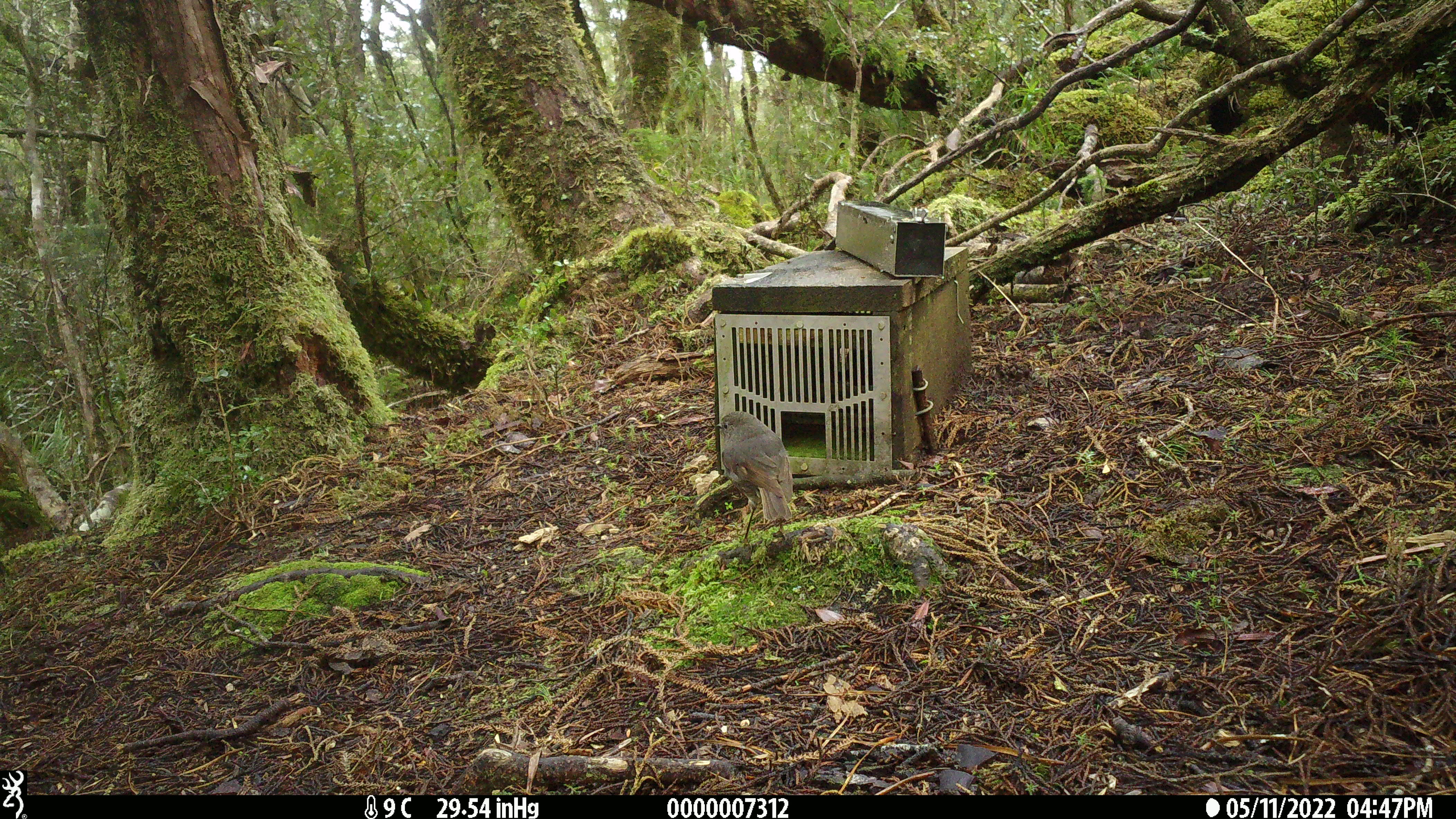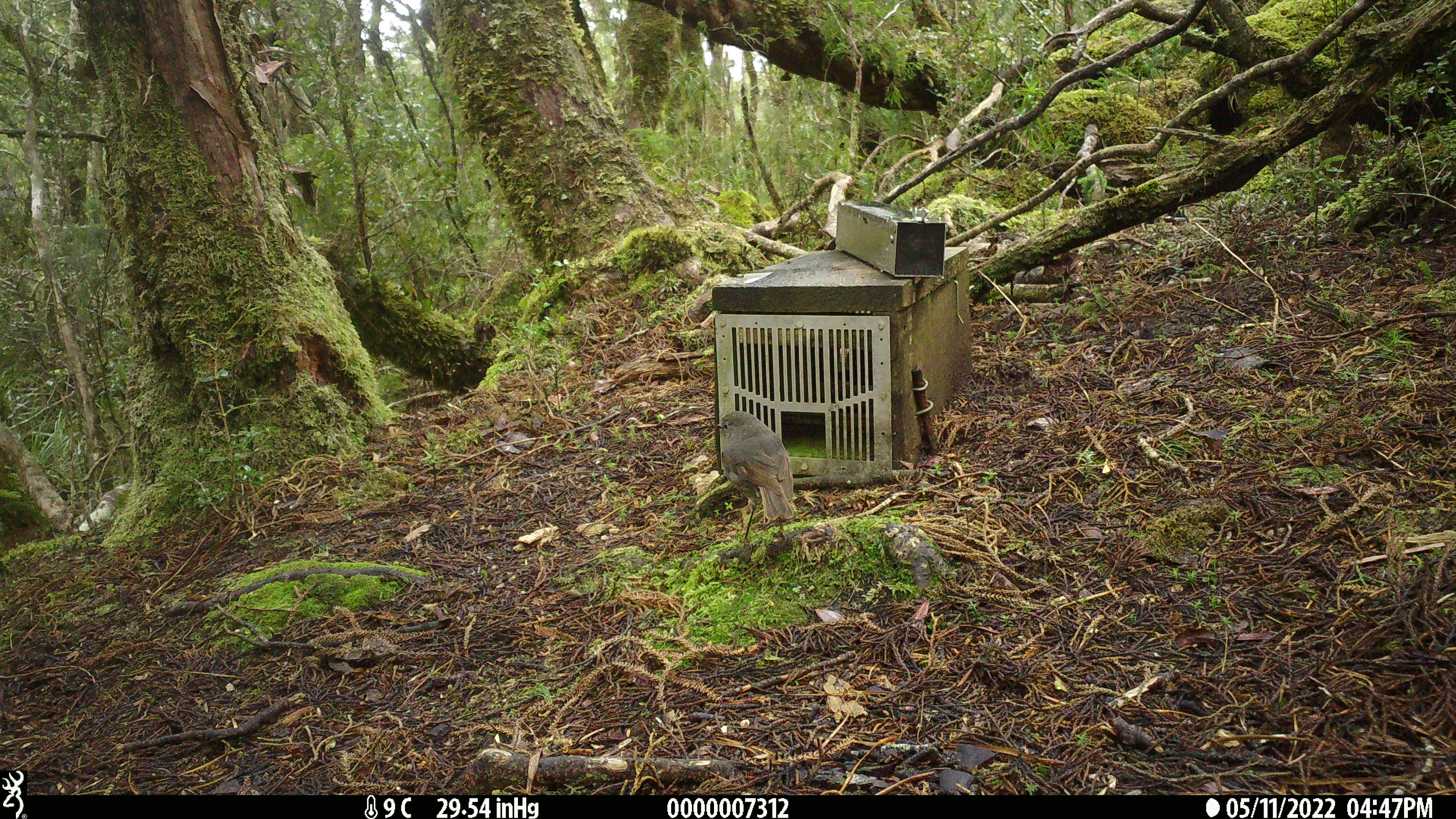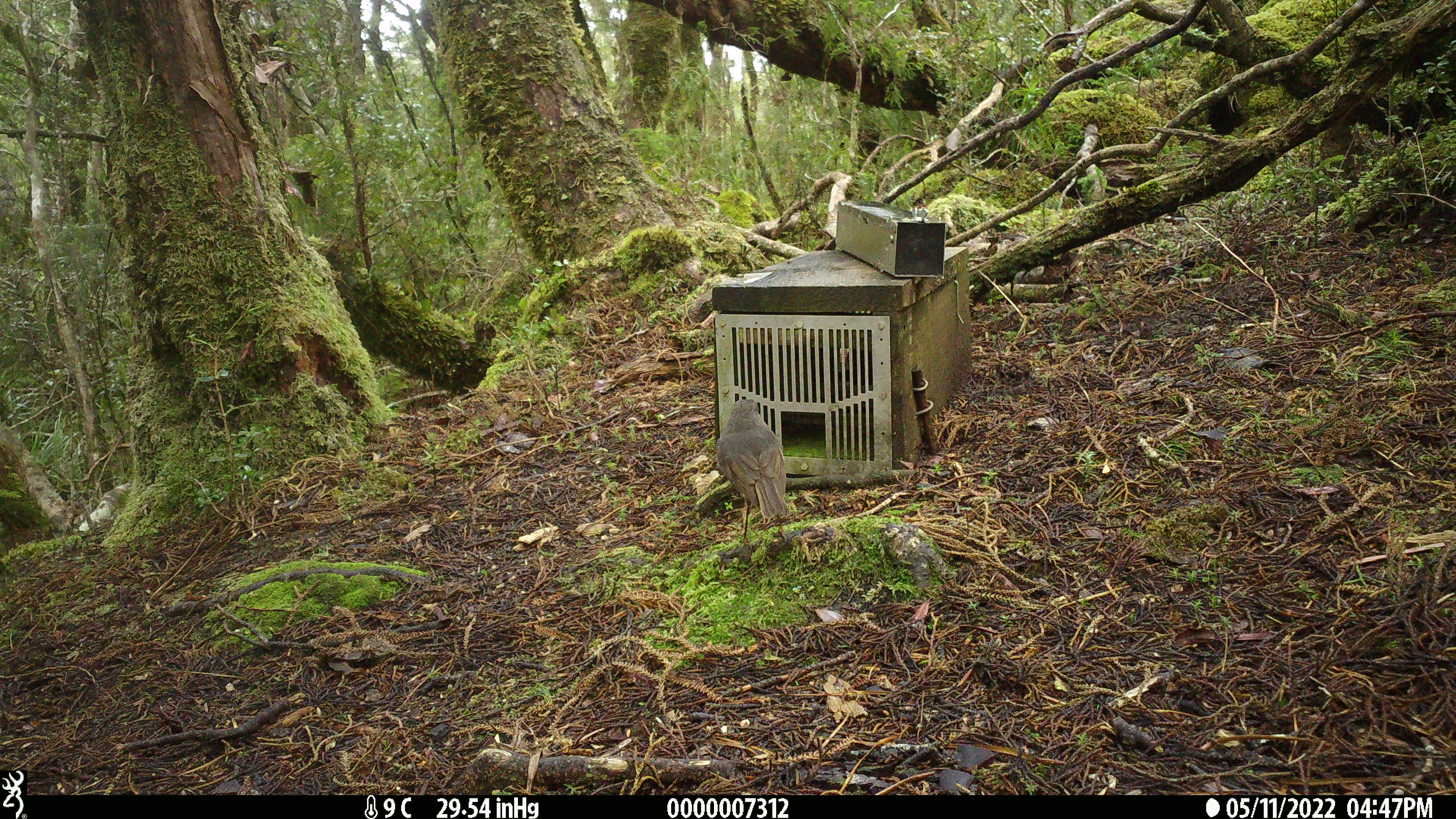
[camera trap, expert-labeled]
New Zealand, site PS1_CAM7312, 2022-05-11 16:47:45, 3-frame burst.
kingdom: Animalia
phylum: Chordata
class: Aves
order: Passeriformes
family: Petroicidae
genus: Petroica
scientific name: Petroica australis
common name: new zealand robin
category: robin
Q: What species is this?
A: Robin (new zealand robin) (Petroica australis).